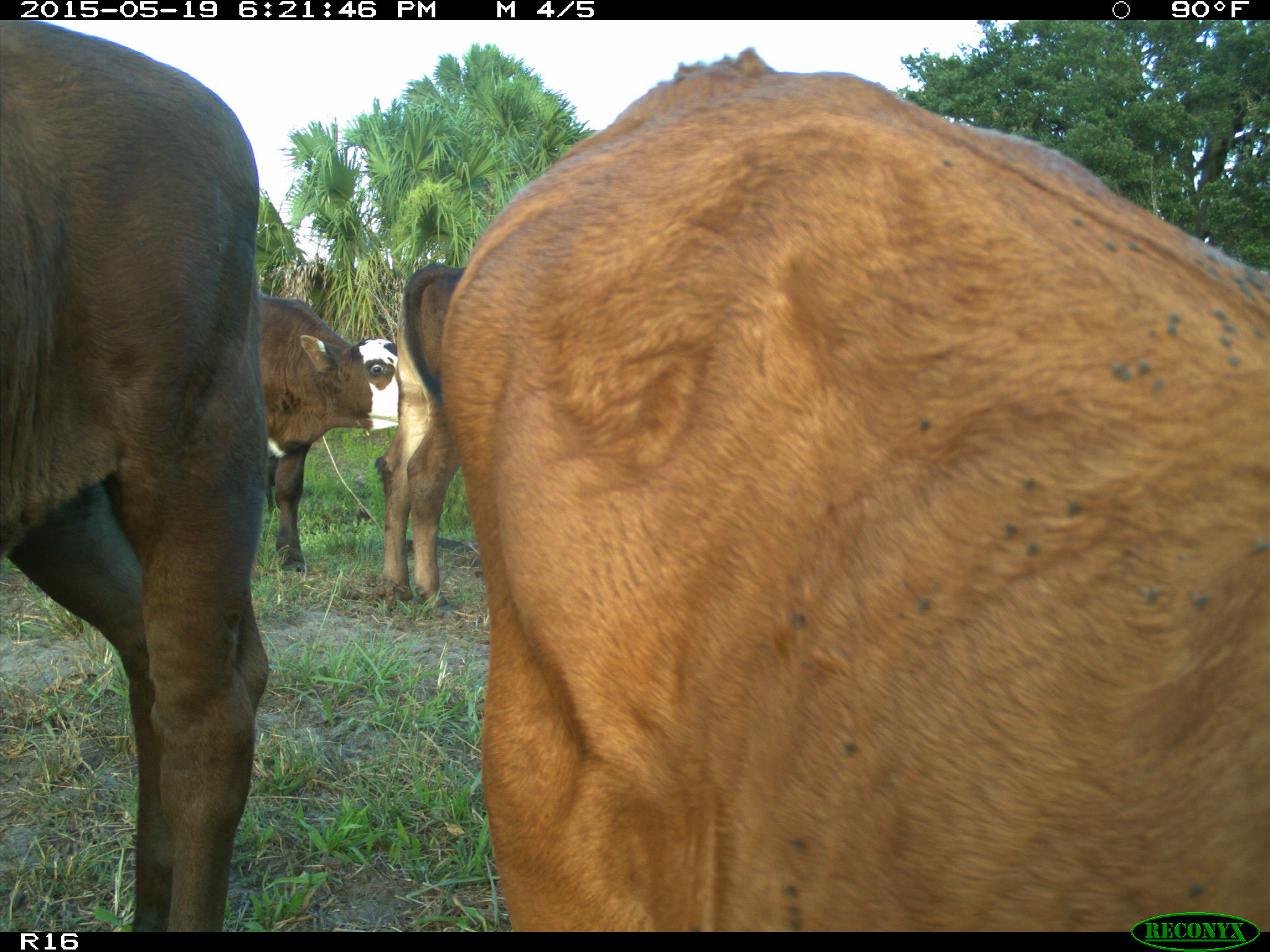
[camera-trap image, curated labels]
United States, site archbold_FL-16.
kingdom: Animalia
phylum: Chordata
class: Mammalia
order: Artiodactyla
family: Bovidae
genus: Bos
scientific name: Bos taurus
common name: domestic cow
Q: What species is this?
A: Bos taurus (domestic cow).